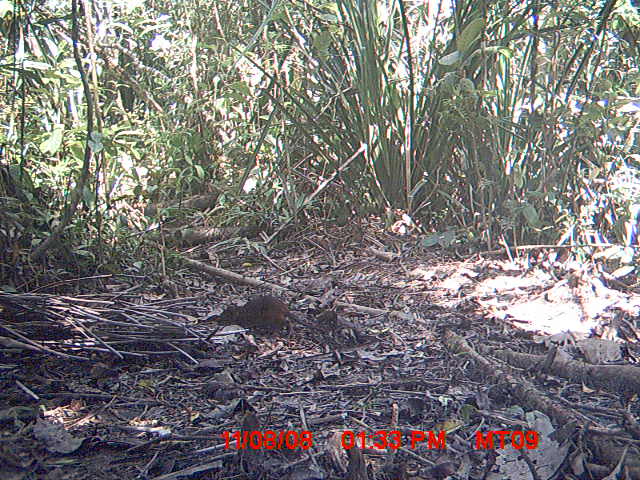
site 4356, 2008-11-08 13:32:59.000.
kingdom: Animalia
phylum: Chordata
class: Aves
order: Cuculiformes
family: Cuculidae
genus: Coua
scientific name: Coua serriana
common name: red-breasted coua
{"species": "Coua serriana (red-breasted coua)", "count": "1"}